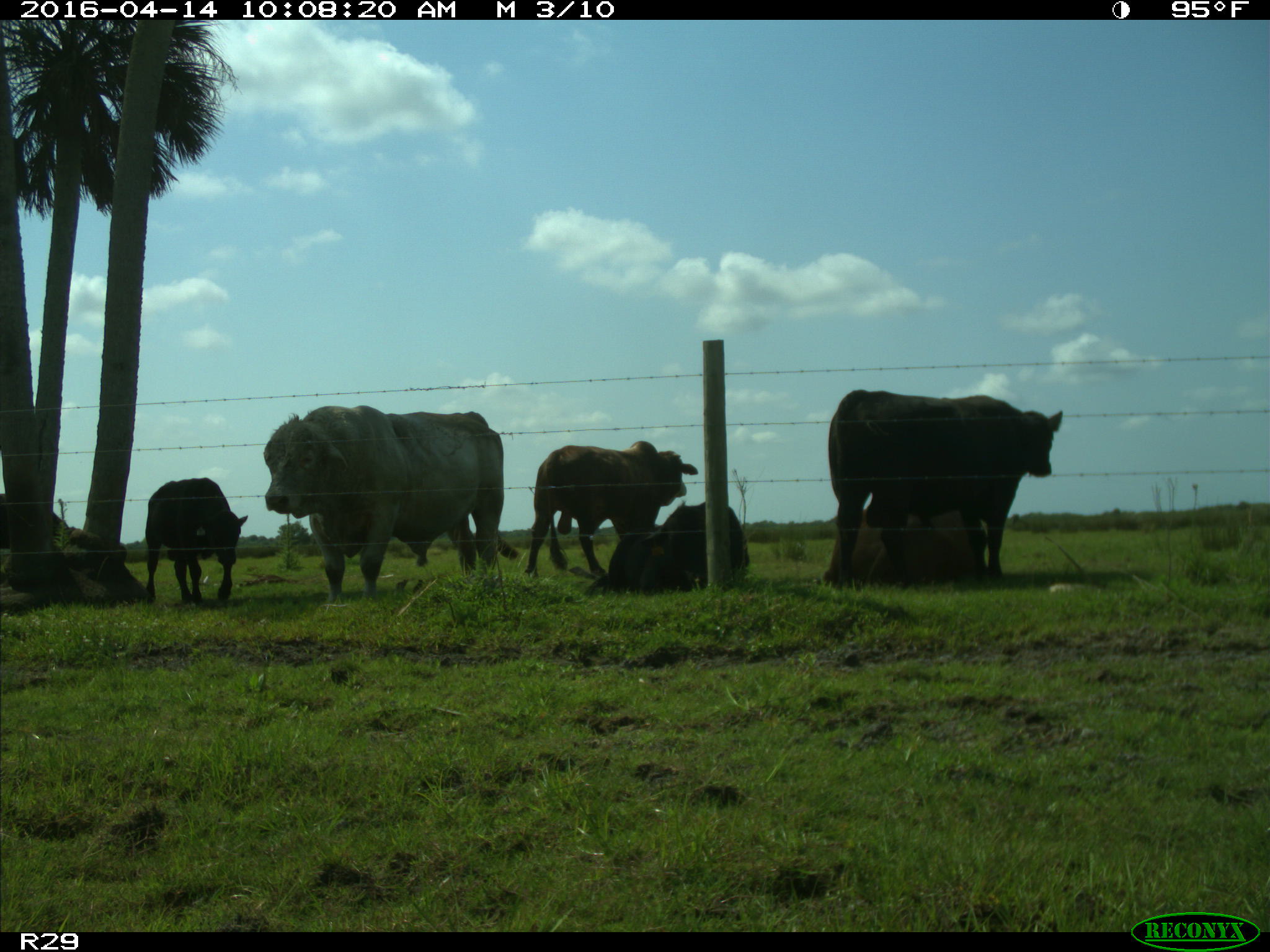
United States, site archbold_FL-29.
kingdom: Animalia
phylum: Chordata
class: Mammalia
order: Artiodactyla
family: Bovidae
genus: Bos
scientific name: Bos taurus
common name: domestic cow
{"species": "Bos taurus (domestic cow)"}